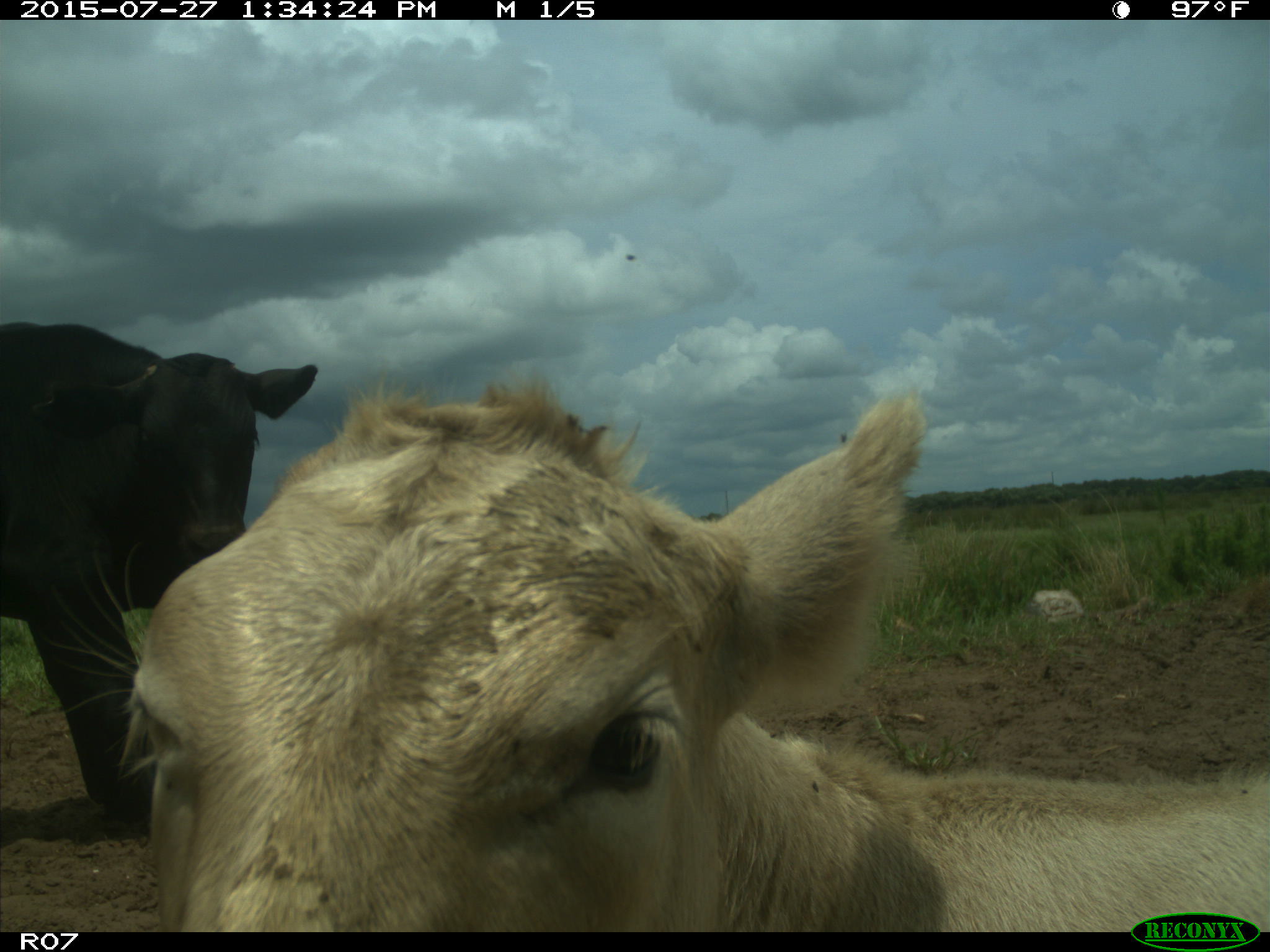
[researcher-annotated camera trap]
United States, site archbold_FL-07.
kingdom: Animalia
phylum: Chordata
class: Mammalia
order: Artiodactyla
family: Bovidae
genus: Bos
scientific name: Bos taurus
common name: domestic cow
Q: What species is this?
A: Bos taurus (domestic cow).